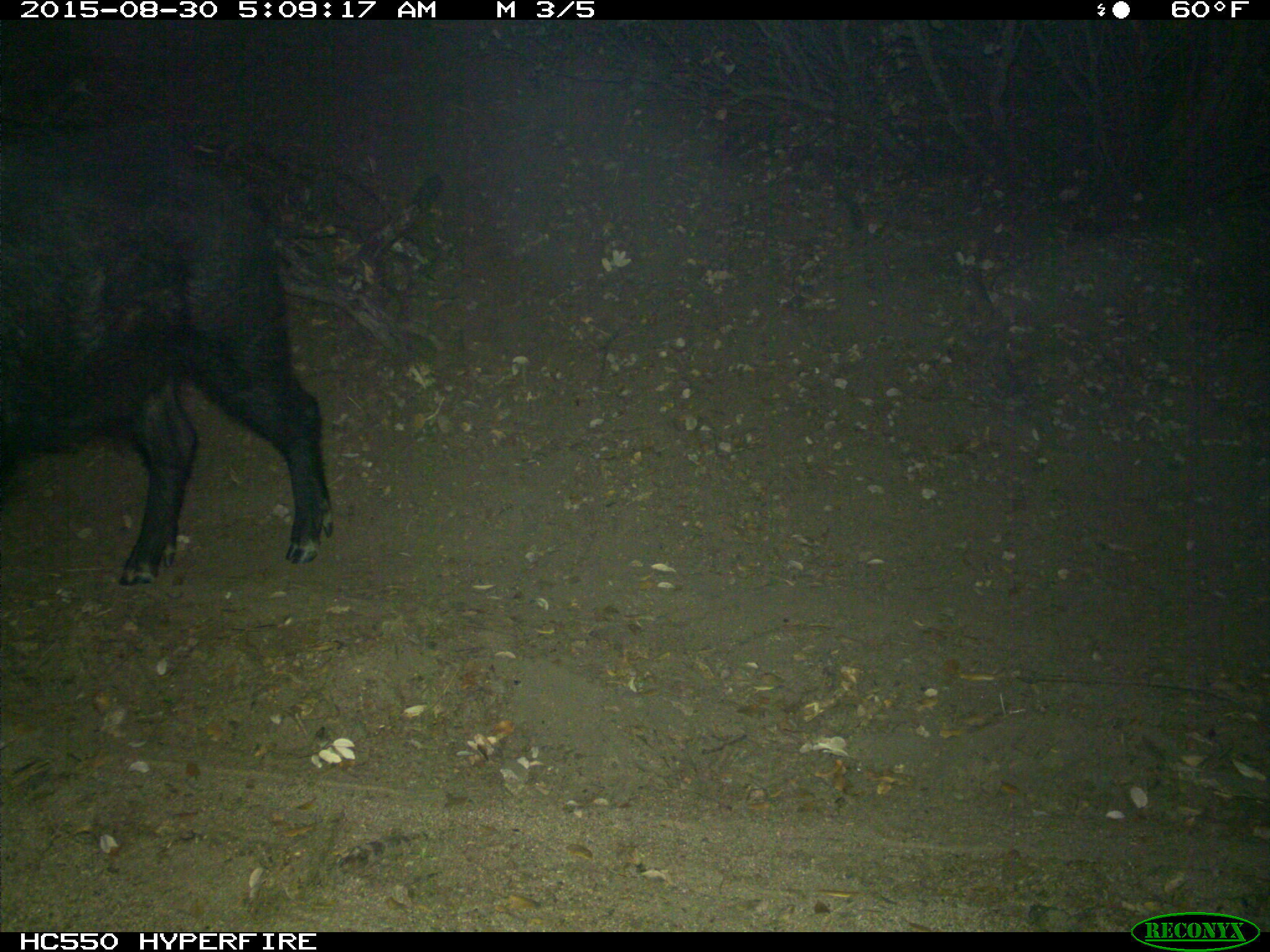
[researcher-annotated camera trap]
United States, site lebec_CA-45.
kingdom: Animalia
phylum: Chordata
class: Mammalia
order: Artiodactyla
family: Suidae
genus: Sus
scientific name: Sus scrofa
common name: wild boar